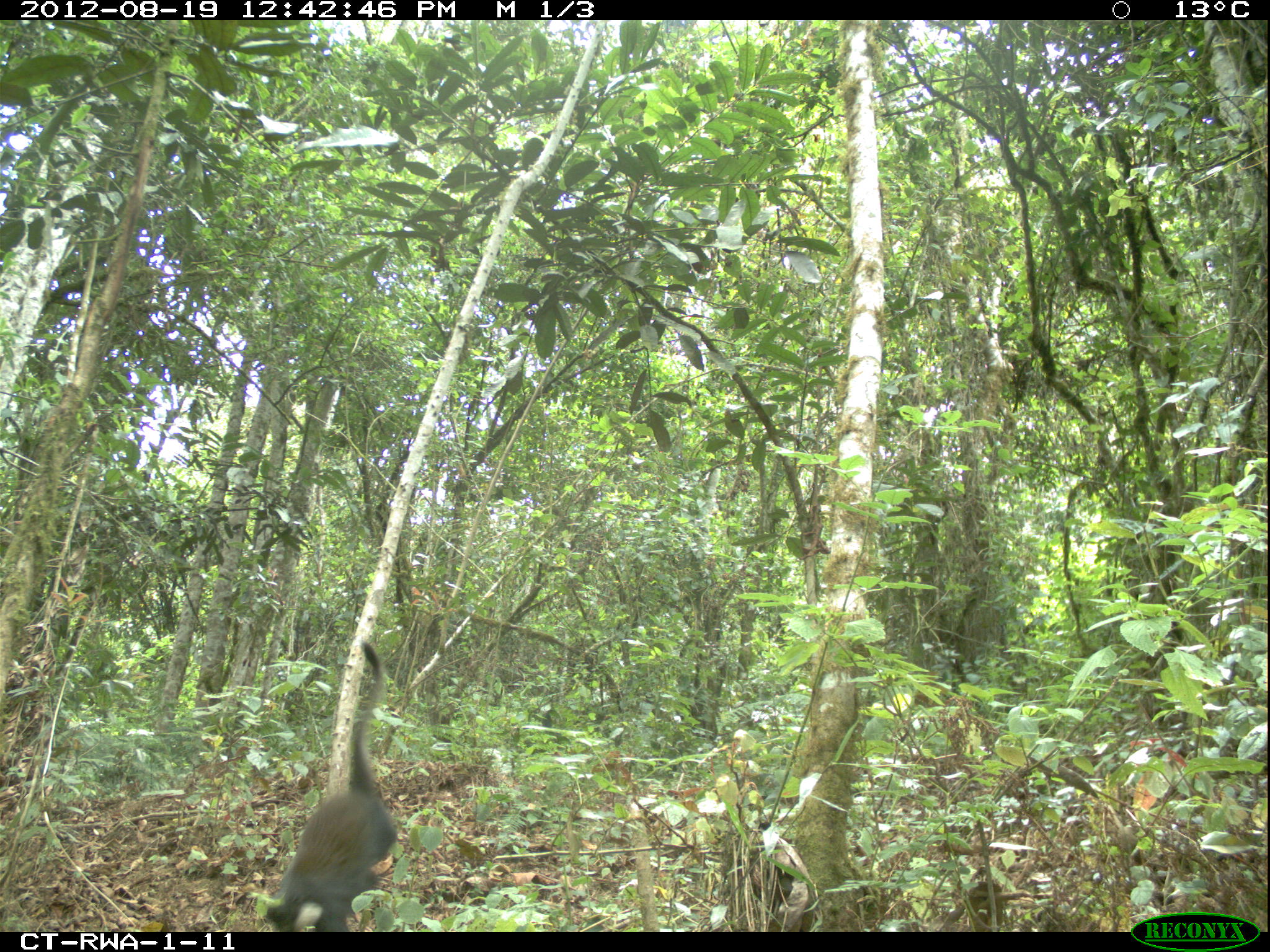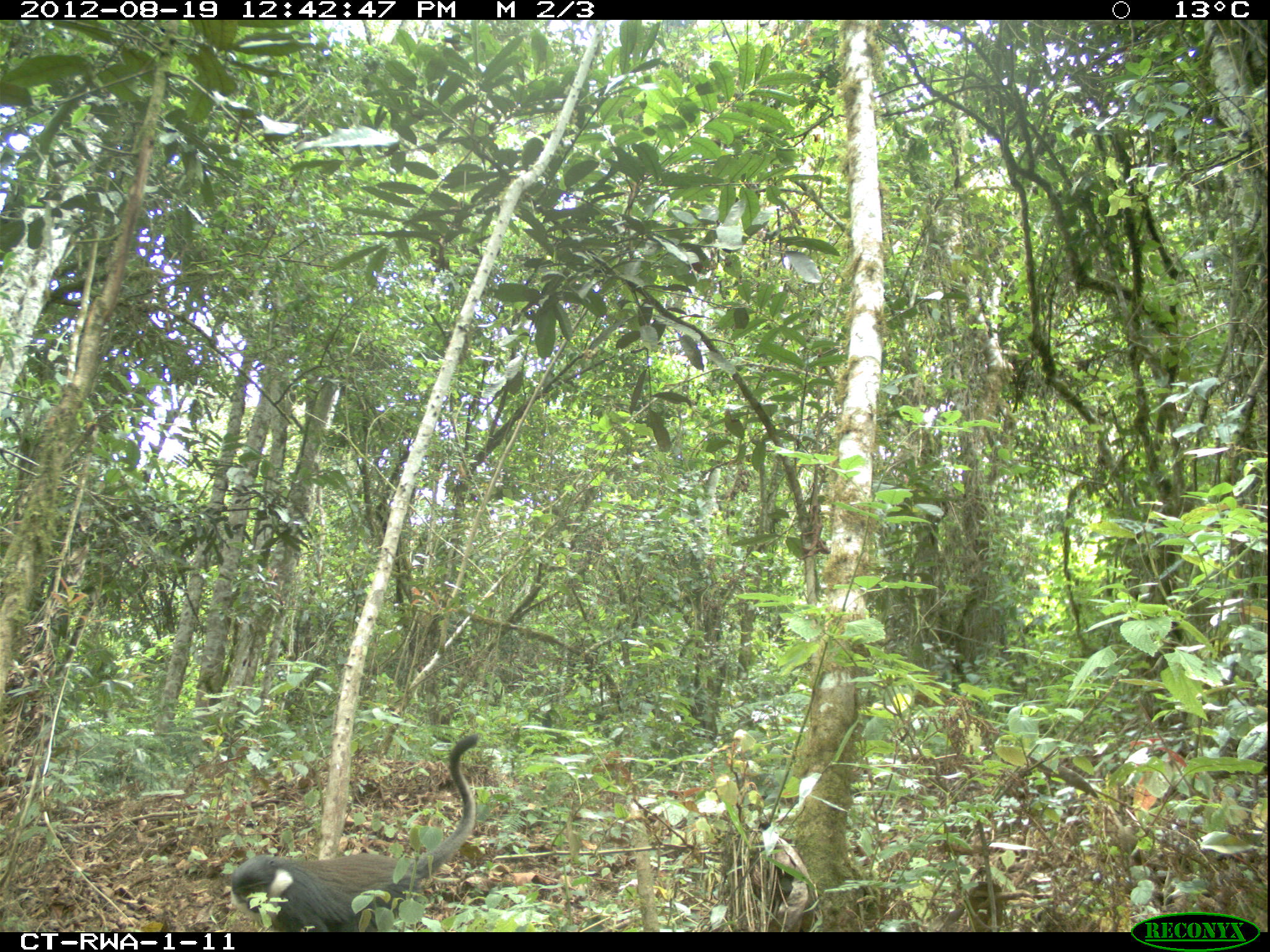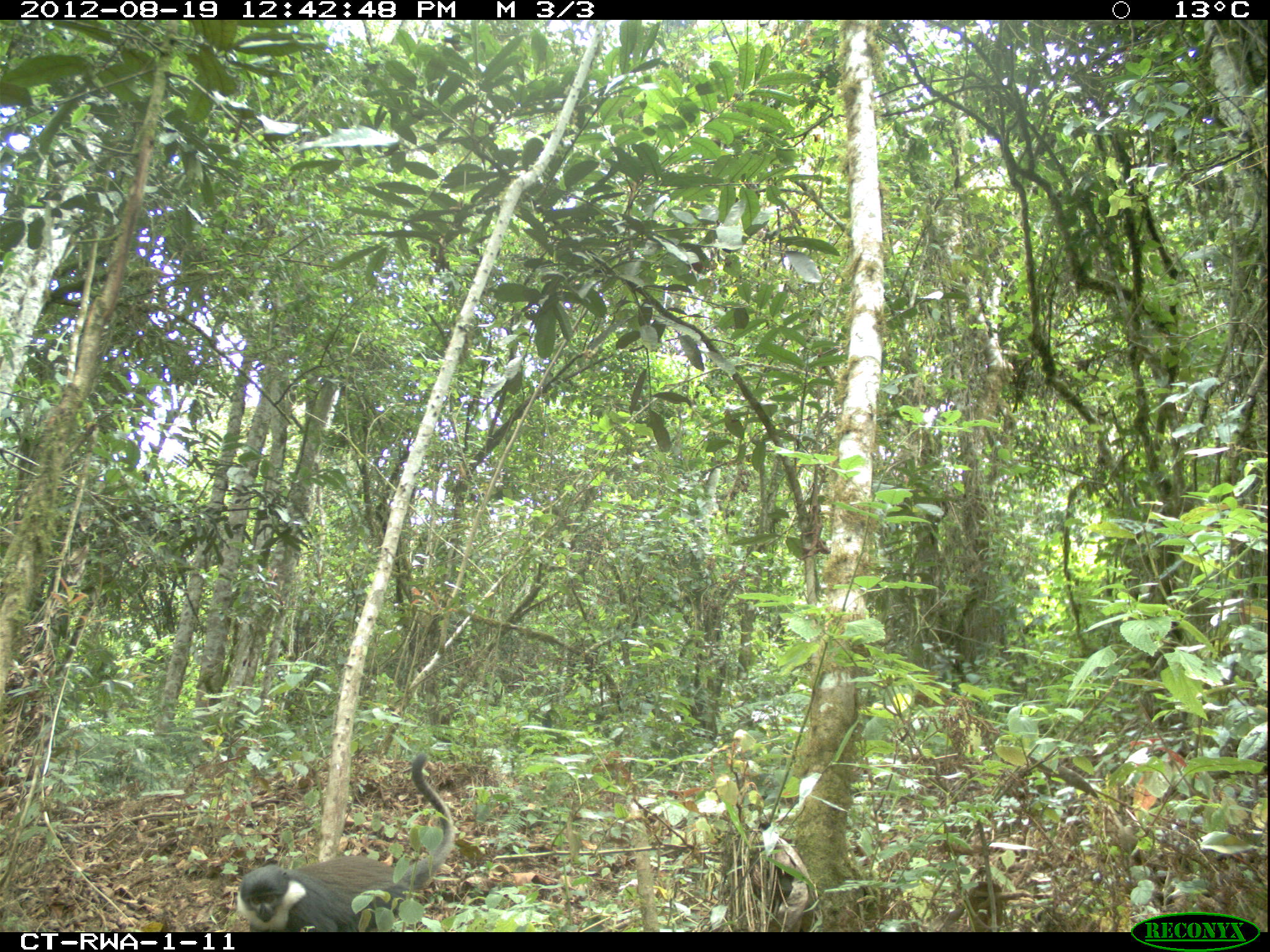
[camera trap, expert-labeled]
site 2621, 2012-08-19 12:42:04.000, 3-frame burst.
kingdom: Animalia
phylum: Chordata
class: Mammalia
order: Primates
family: Cercopithecidae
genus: Allochrocebus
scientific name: Allochrocebus lhoesti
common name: l'hoest's monkey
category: cercopithecus lhoesti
Cercopithecus lhoesti (l'hoest's monkey) (Allochrocebus lhoesti), count 1.